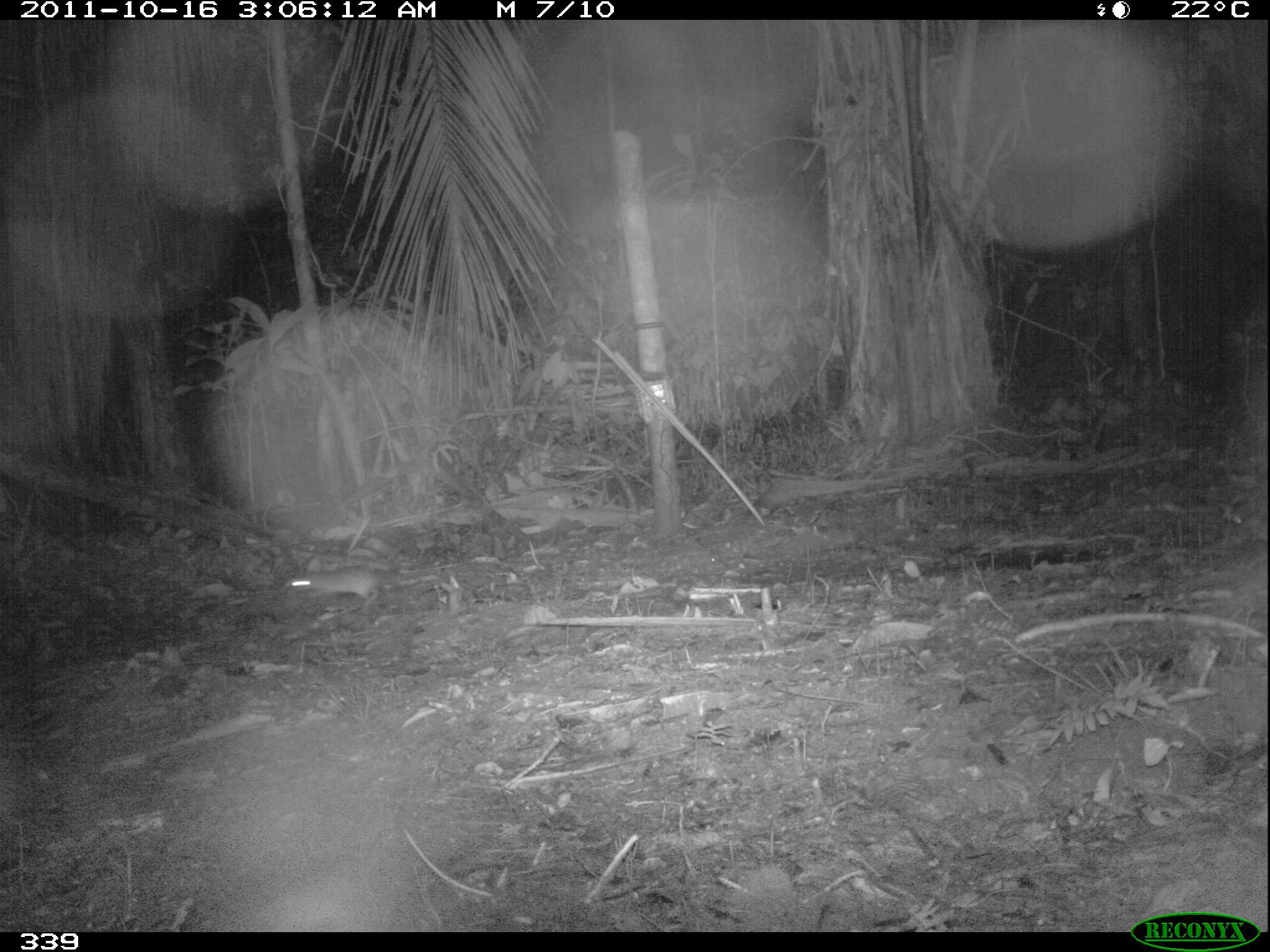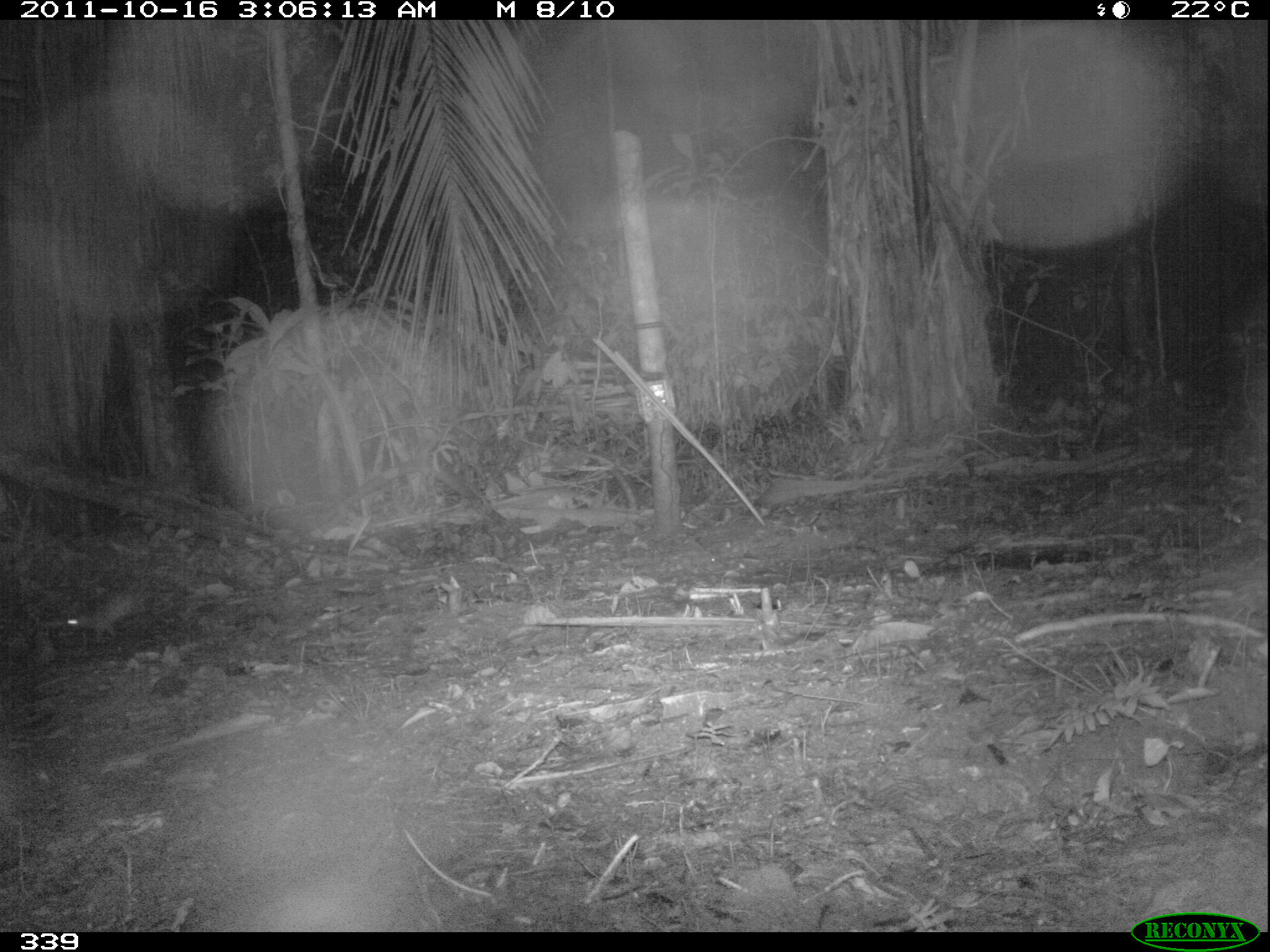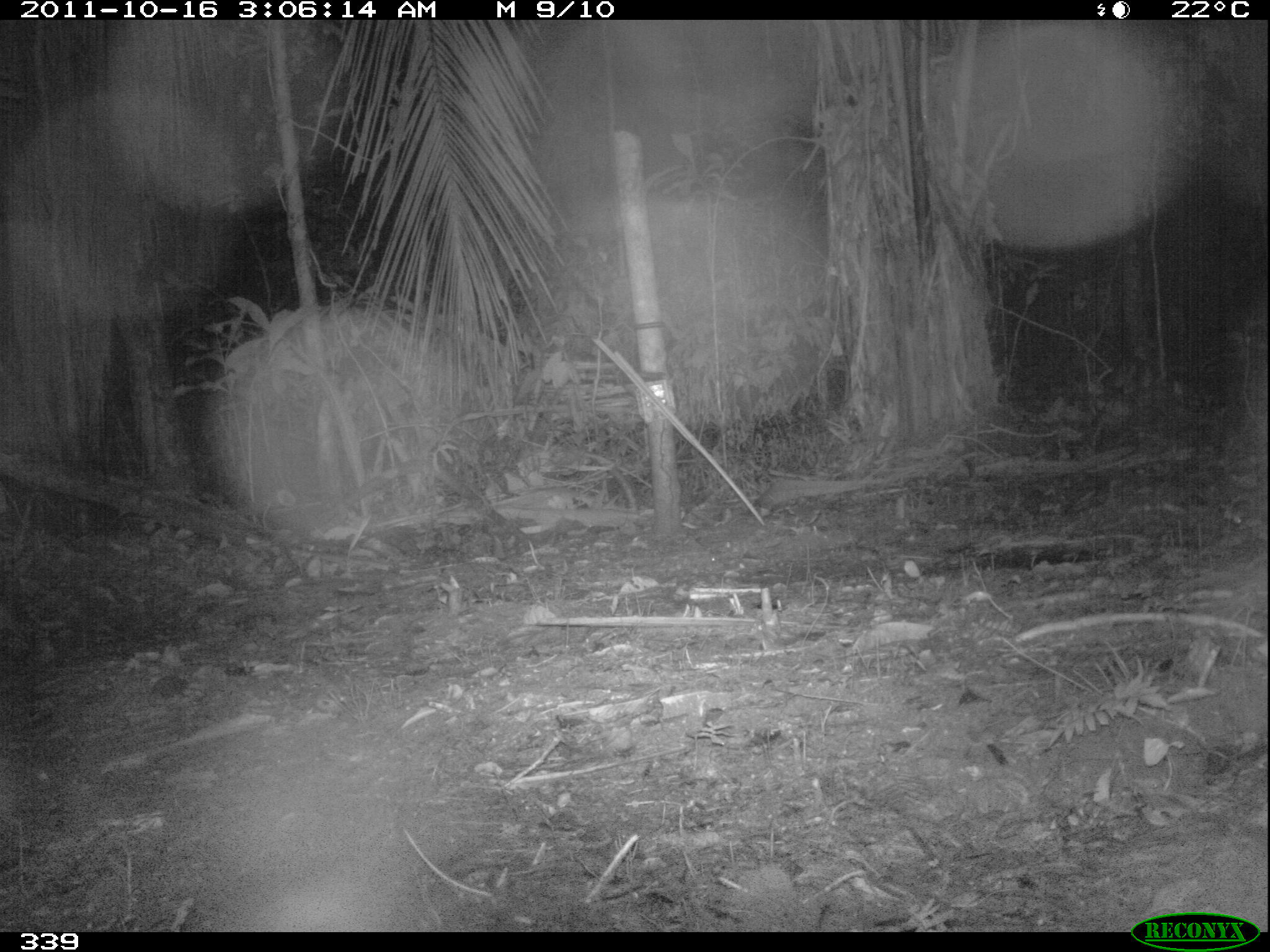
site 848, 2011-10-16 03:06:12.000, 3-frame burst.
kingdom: Animalia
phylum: Chordata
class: Mammalia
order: Rodentia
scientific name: Rodentia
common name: rodents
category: unknown rodent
Unknown rodent (rodents) (Rodentia).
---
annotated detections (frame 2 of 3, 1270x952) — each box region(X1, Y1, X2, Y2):
unknown rodent: region(58, 574, 153, 644)